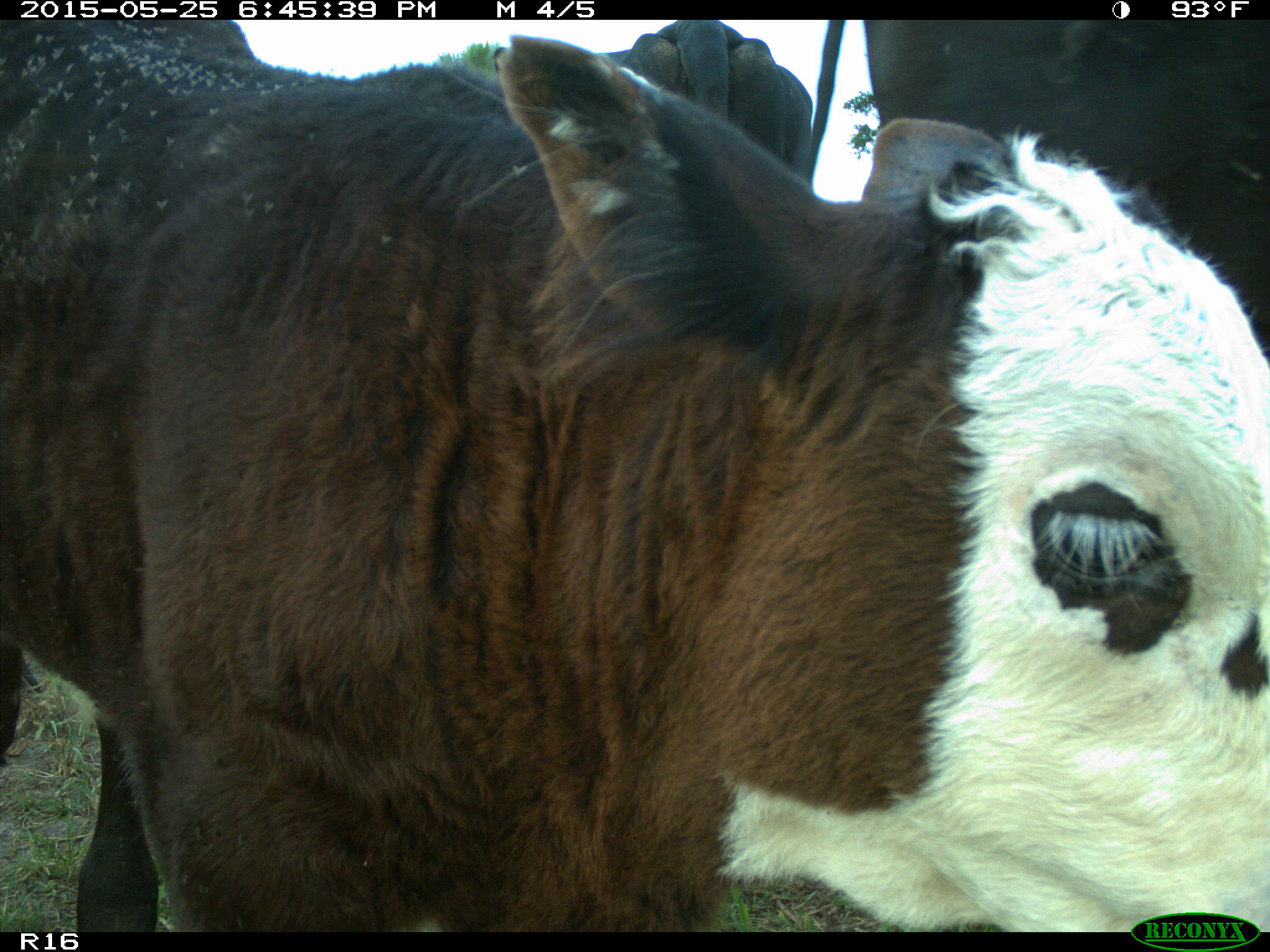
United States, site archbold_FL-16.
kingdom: Animalia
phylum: Chordata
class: Mammalia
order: Artiodactyla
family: Bovidae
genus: Bos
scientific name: Bos taurus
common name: domestic cow